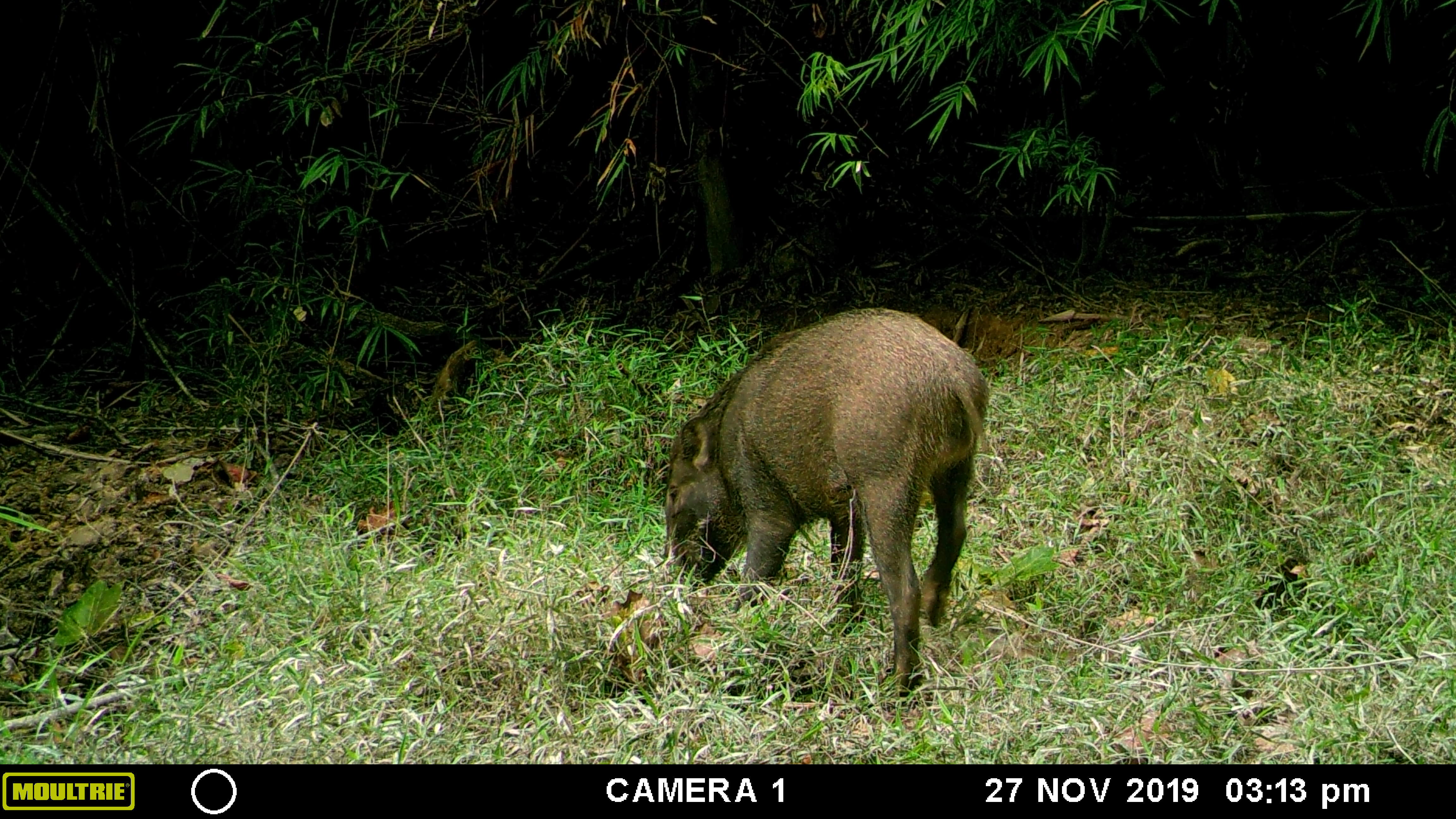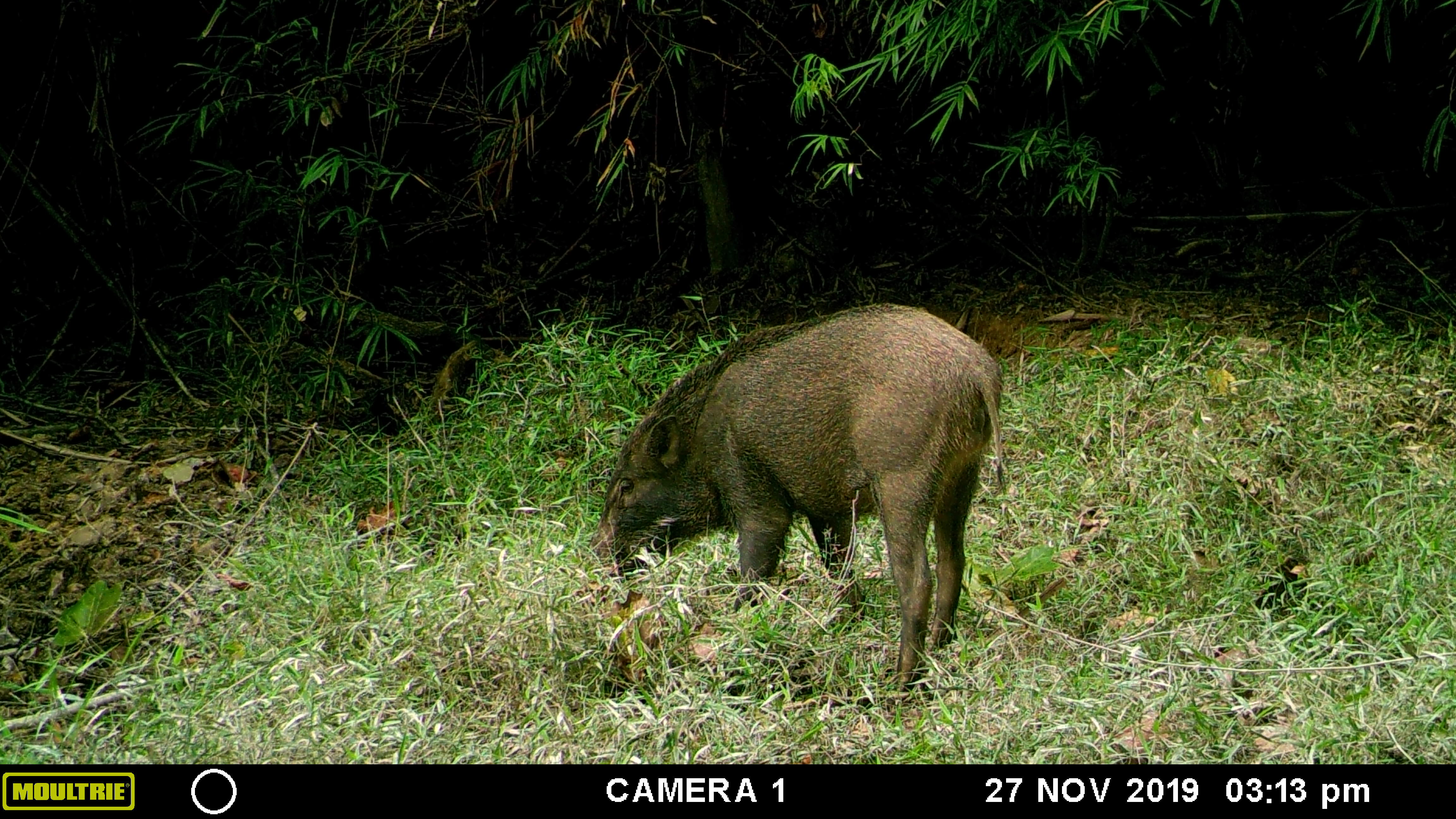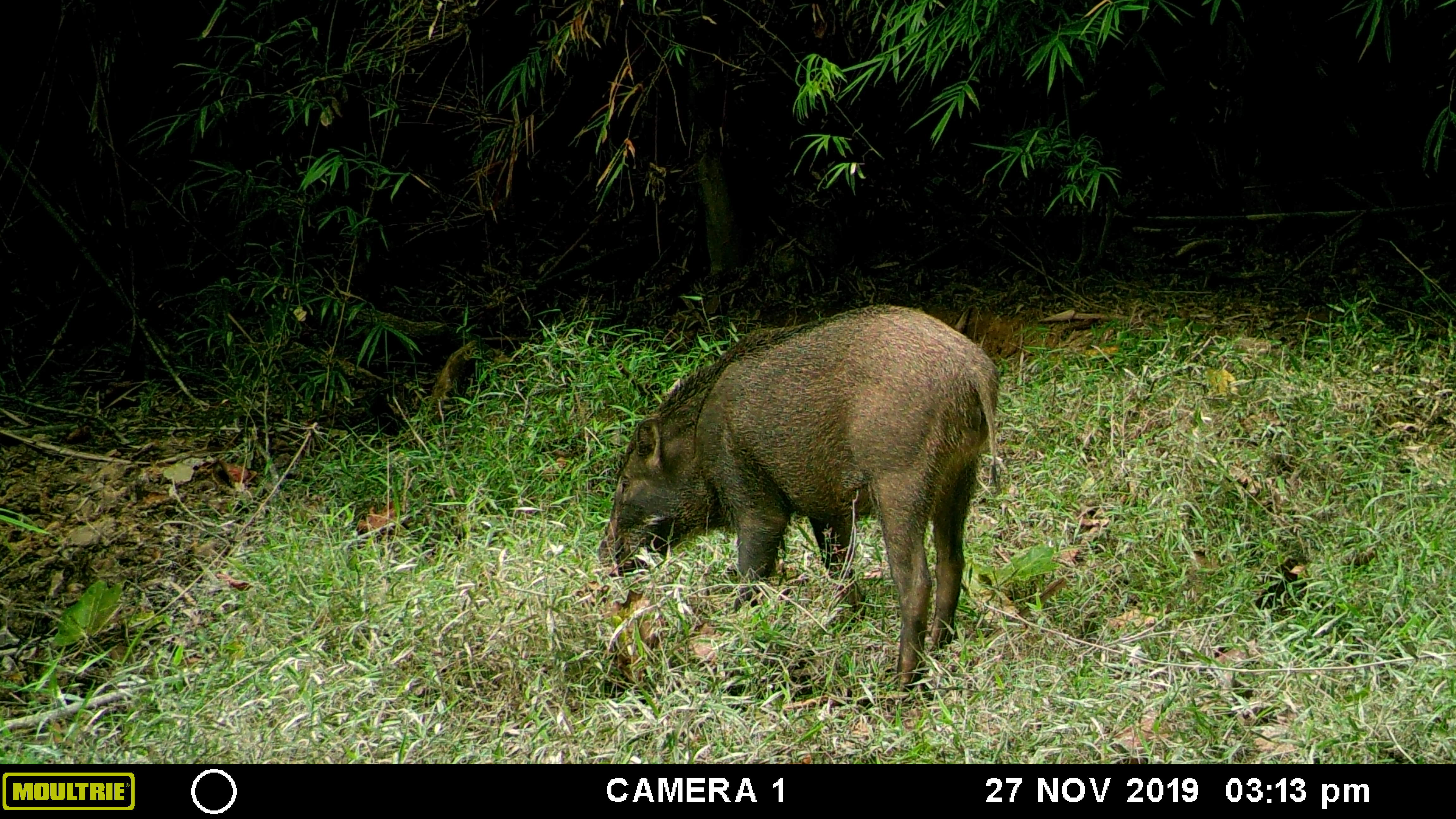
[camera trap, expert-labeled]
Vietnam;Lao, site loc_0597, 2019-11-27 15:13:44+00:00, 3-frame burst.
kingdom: Animalia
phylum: Chordata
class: Mammalia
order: Artiodactyla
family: Suidae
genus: Sus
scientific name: Sus scrofa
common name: eurasian wild pig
Eurasian wild pig (Sus scrofa). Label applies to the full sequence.